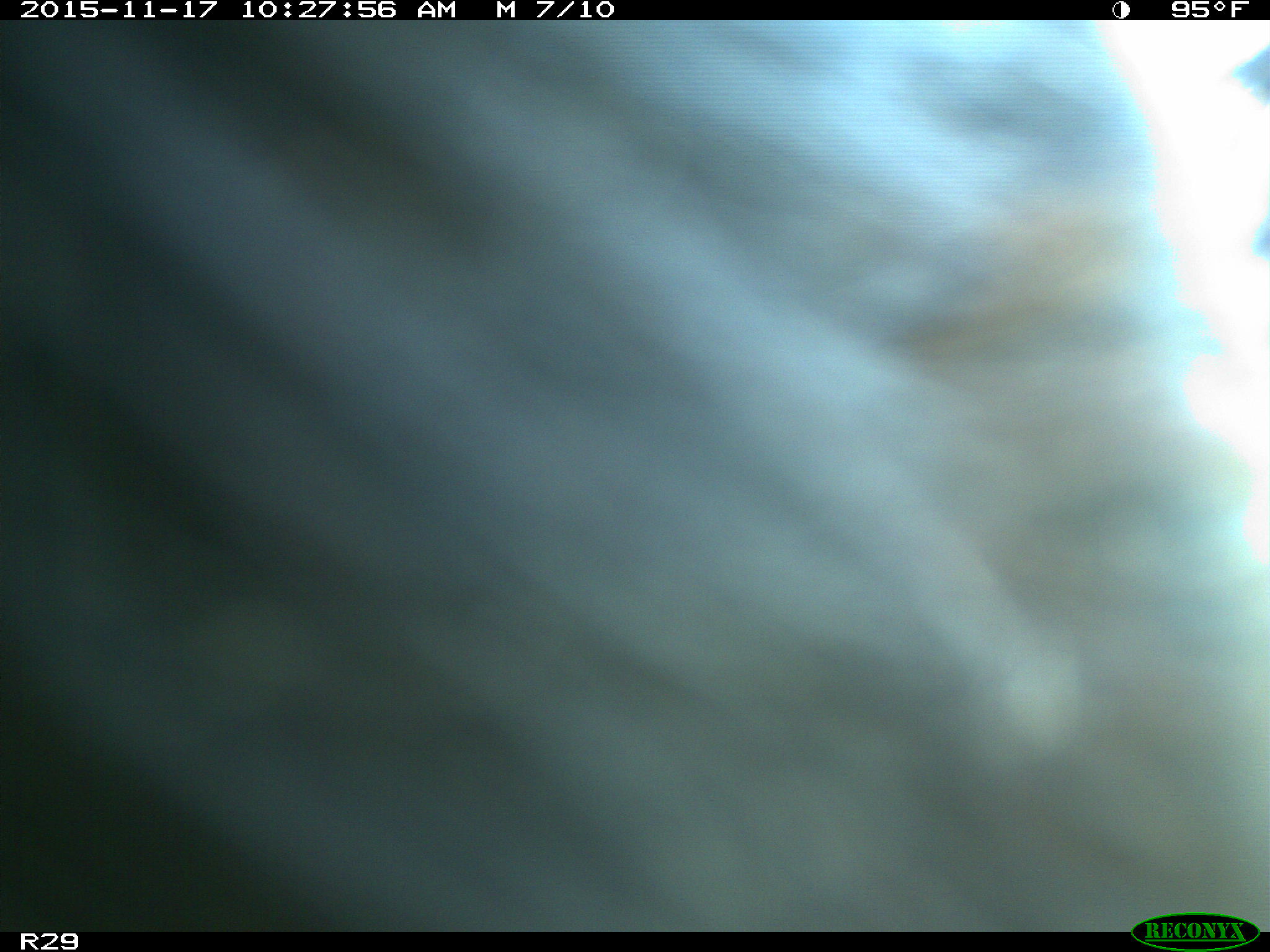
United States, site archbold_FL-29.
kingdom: Animalia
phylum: Chordata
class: Mammalia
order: Artiodactyla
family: Bovidae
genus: Bos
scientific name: Bos taurus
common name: domestic cow